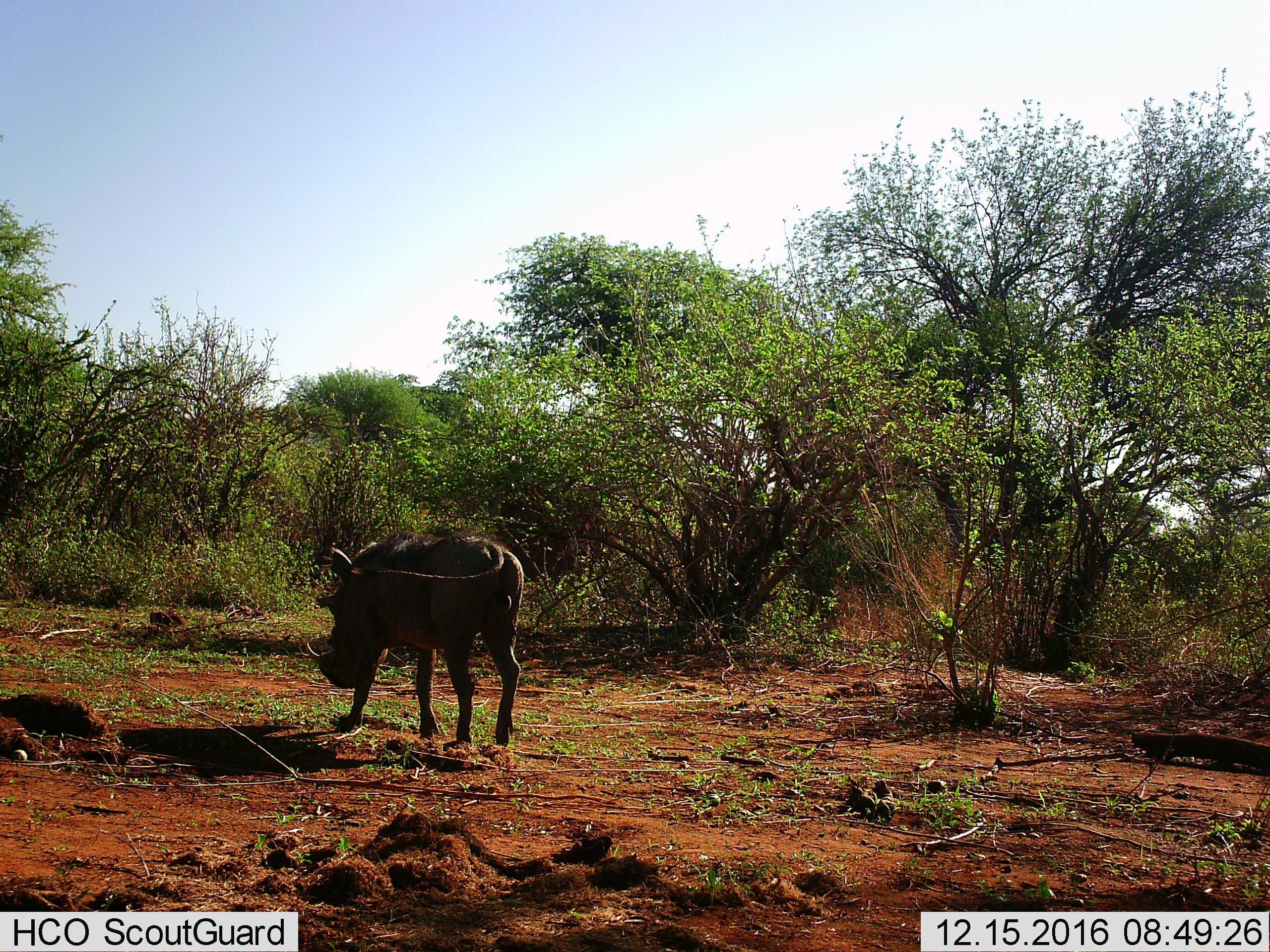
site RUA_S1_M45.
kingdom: Animalia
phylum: Chordata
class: Mammalia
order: Artiodactyla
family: Suidae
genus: Phacochoerus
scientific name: Phacochoerus africanus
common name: warthog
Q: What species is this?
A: Warthog (Phacochoerus africanus).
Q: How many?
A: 1.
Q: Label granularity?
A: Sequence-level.